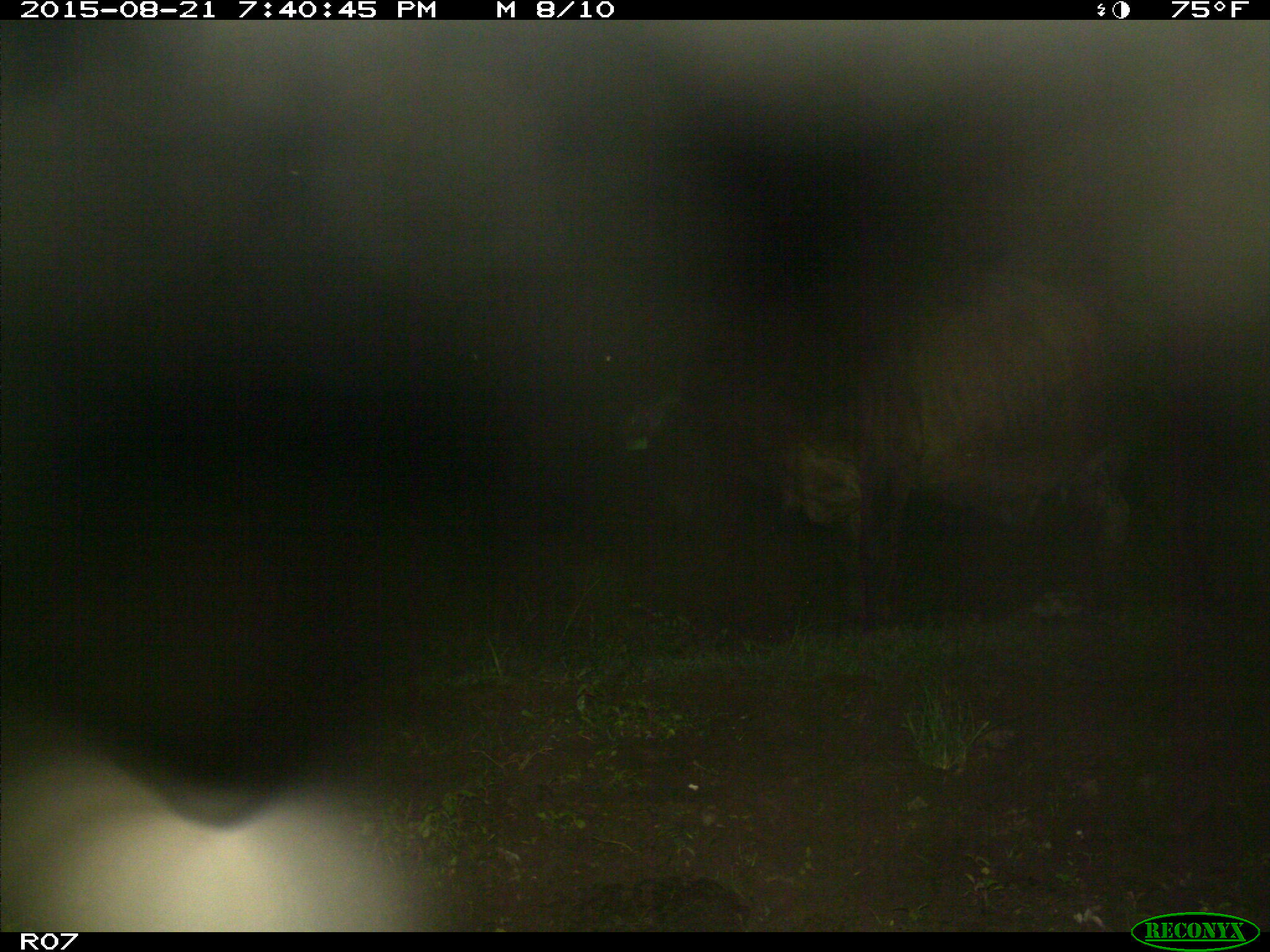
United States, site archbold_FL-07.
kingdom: Animalia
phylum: Chordata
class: Mammalia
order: Artiodactyla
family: Bovidae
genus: Bos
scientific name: Bos taurus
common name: domestic cow